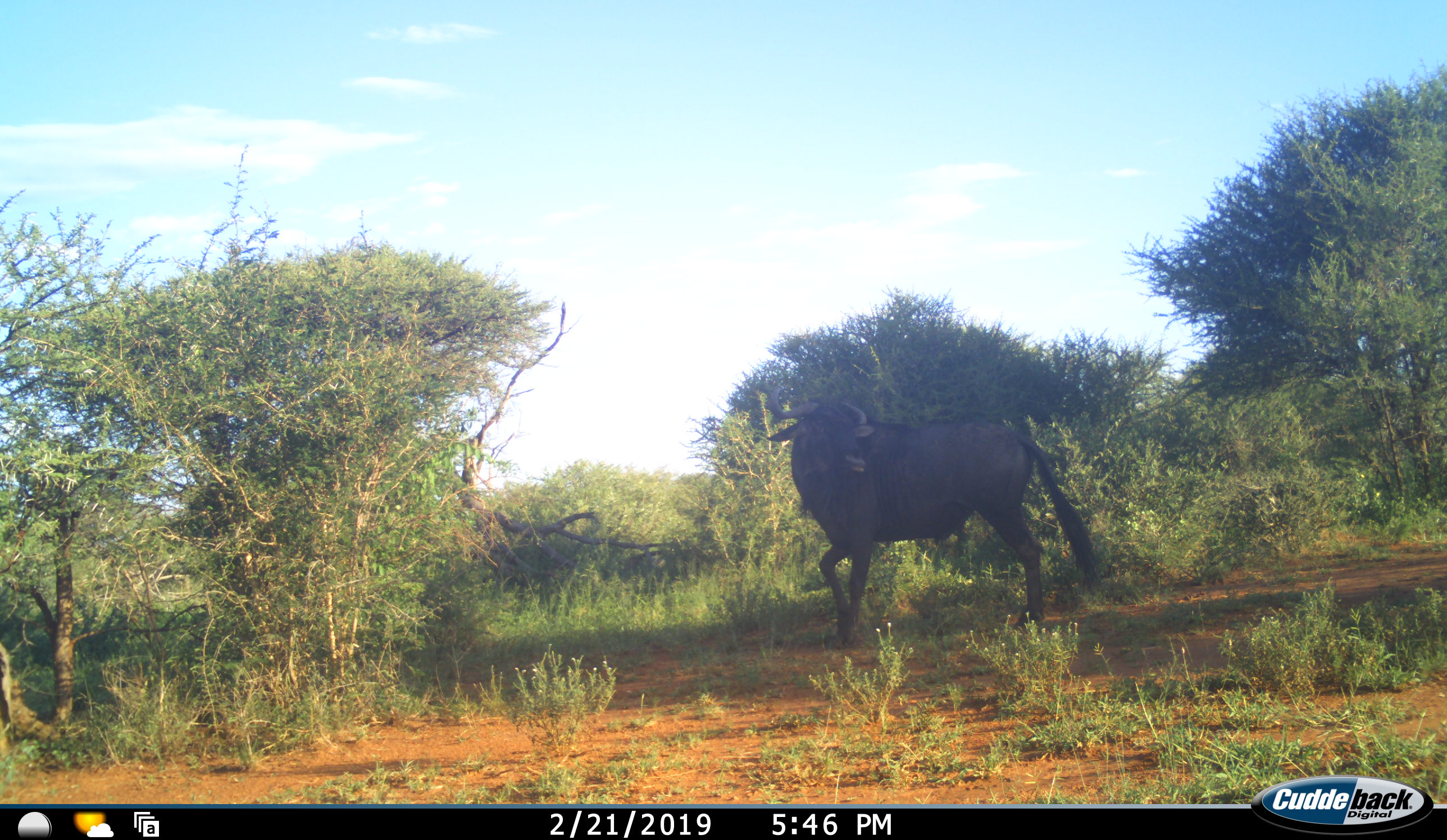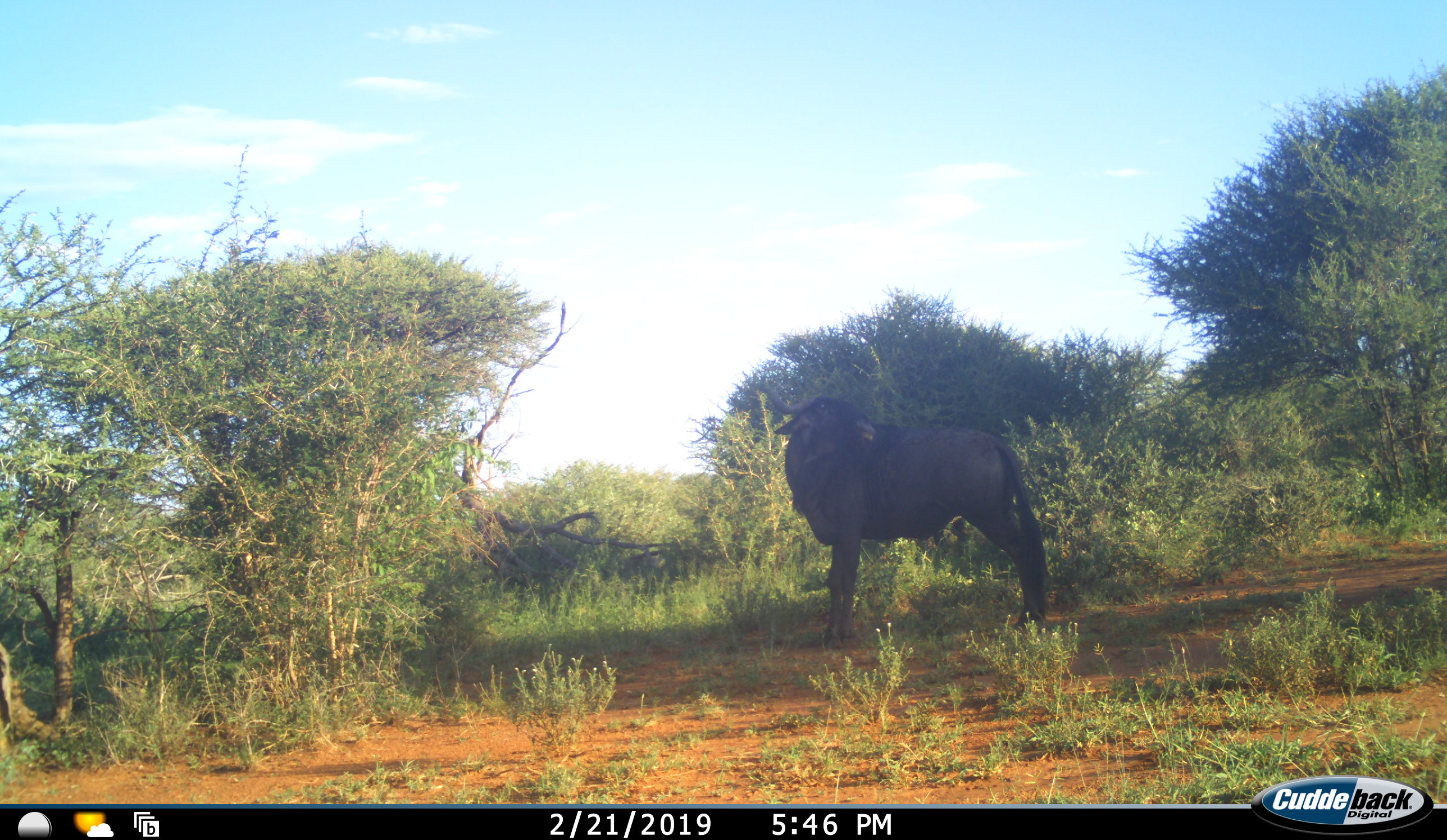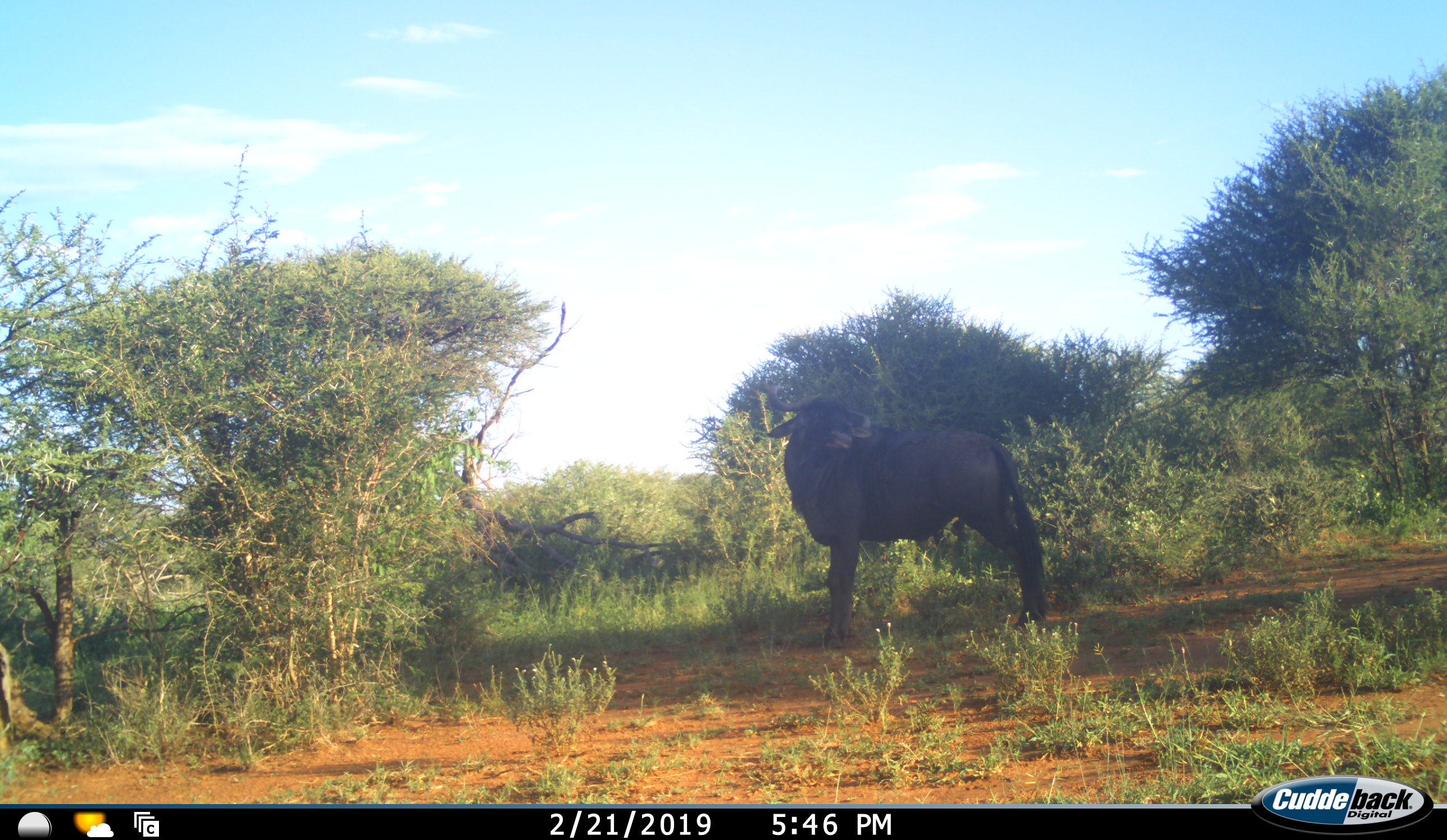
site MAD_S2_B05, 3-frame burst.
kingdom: Animalia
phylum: Chordata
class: Mammalia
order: Artiodactyla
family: Bovidae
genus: Connochaetes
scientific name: Connochaetes taurinus taurinus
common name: blue wildebeest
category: wildebeestblue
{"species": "wildebeestblue (blue wildebeest) (Connochaetes taurinus taurinus)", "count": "1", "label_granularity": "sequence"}